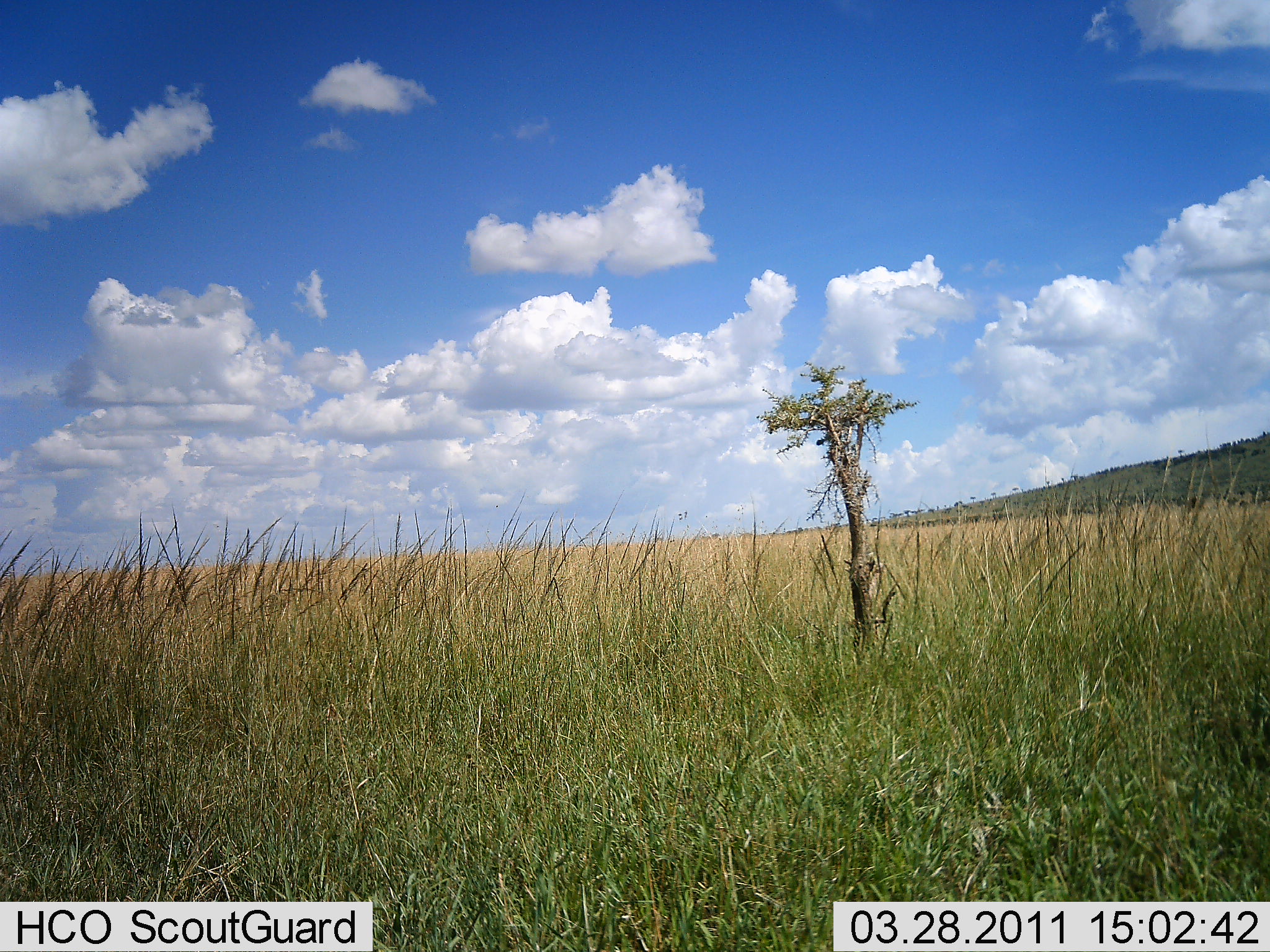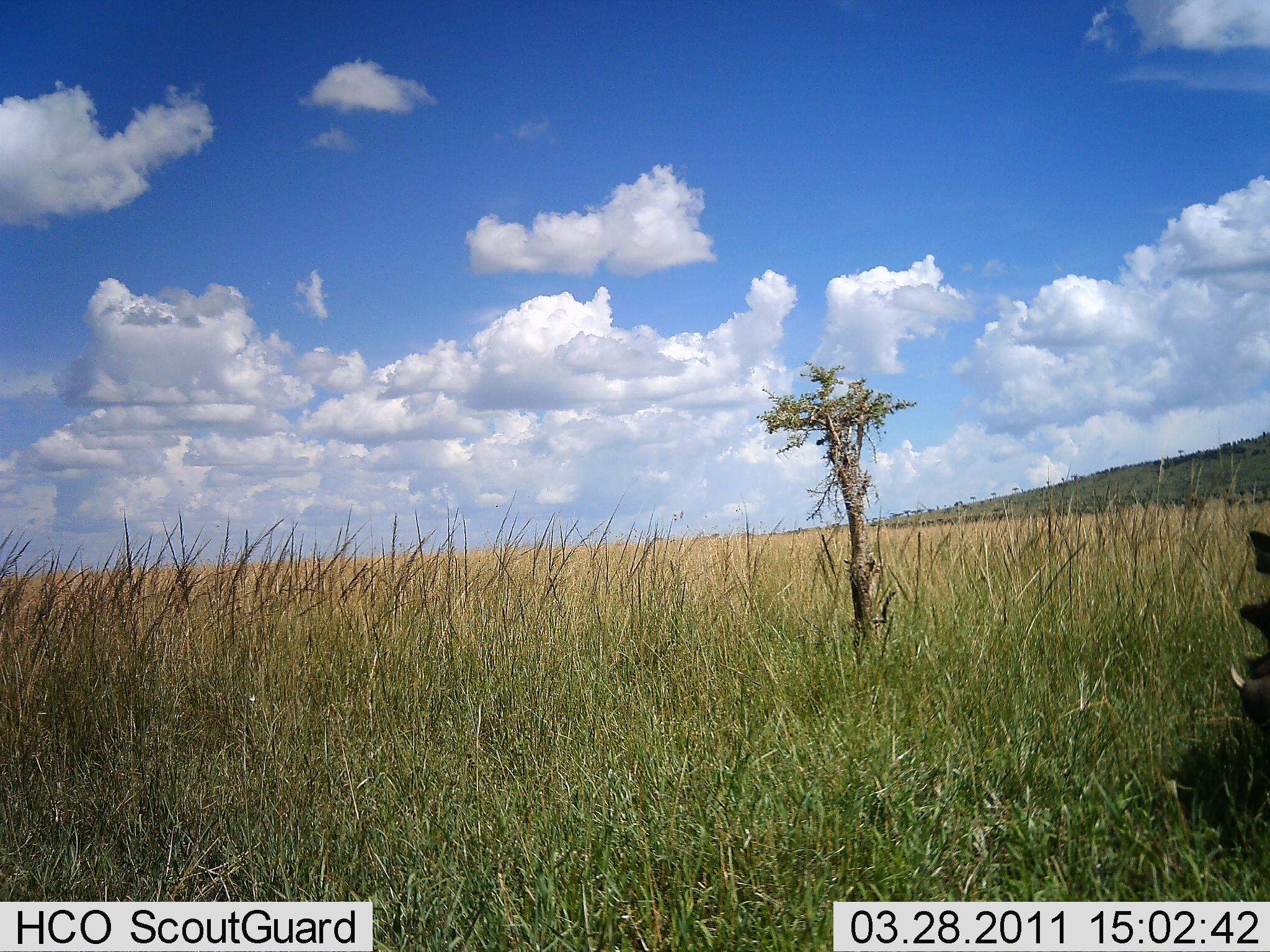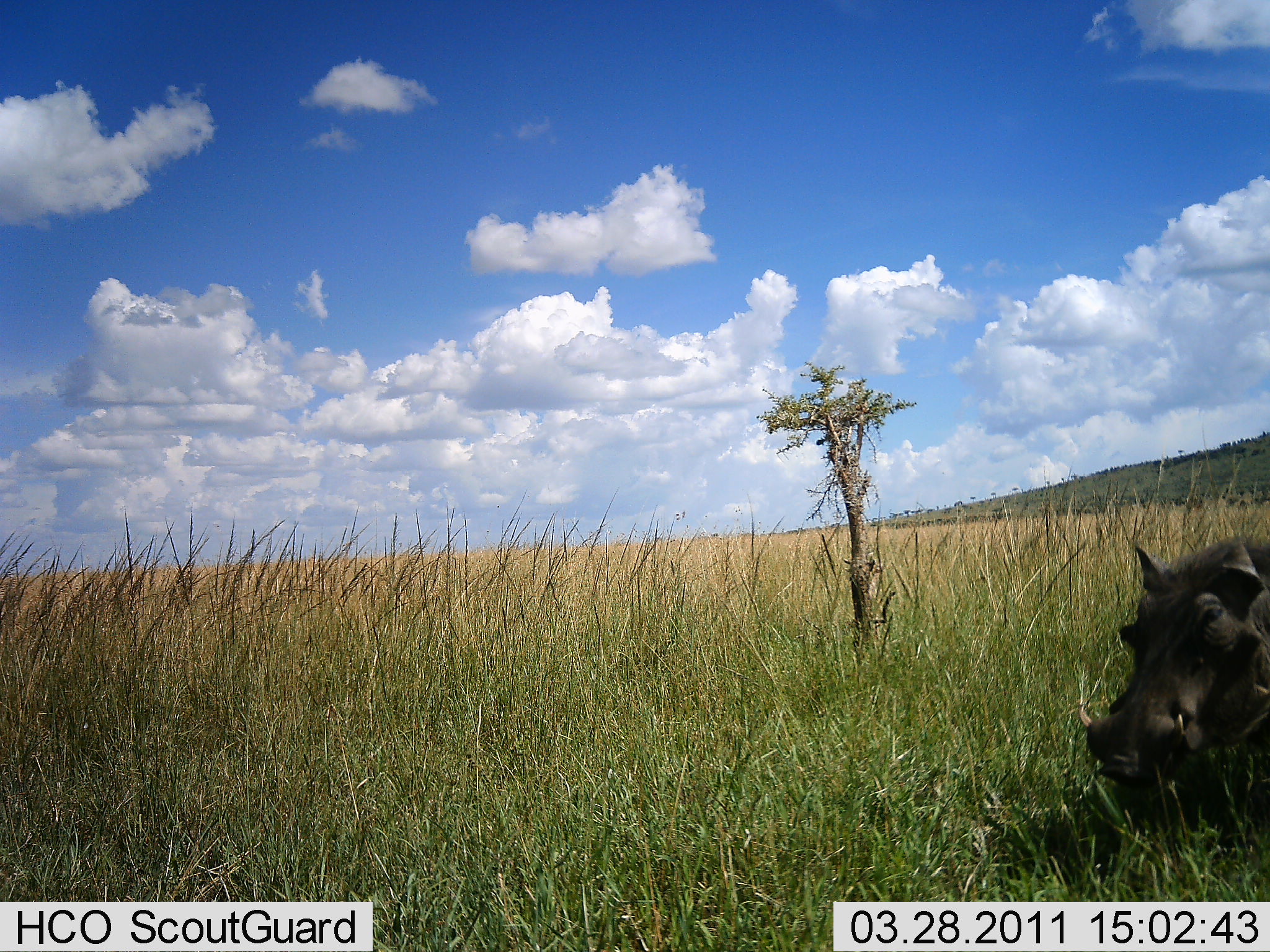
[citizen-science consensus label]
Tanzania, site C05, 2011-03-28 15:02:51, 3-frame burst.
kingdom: Animalia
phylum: Chordata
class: Mammalia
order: Artiodactyla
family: Suidae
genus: Phacochoerus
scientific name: Phacochoerus africanus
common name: warthog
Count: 1.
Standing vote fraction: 18%.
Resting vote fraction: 0%.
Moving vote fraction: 91%.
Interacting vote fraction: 0%.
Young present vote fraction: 0%.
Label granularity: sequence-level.